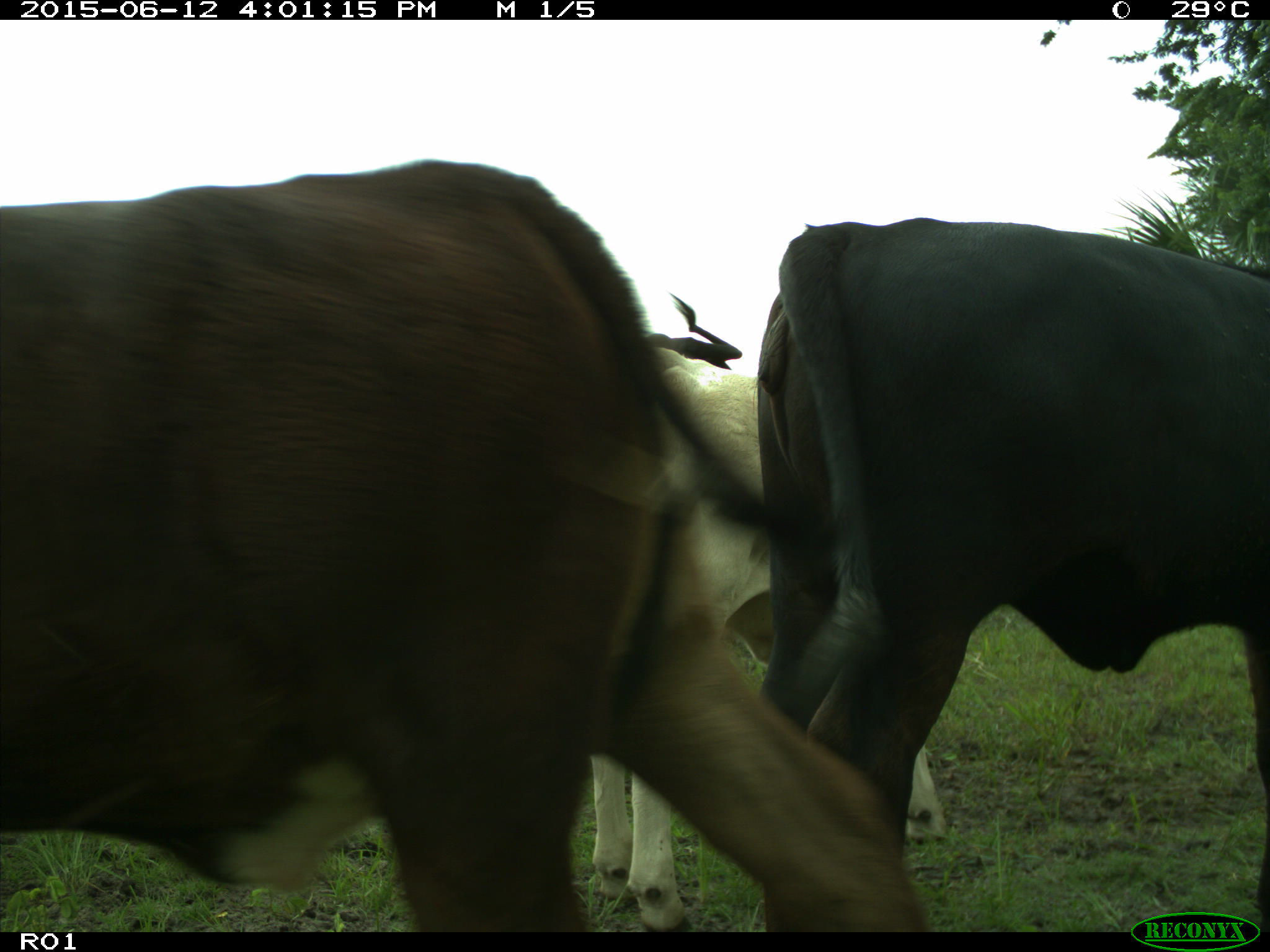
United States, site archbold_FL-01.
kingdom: Animalia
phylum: Chordata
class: Mammalia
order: Artiodactyla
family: Bovidae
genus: Bos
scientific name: Bos taurus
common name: domestic cow